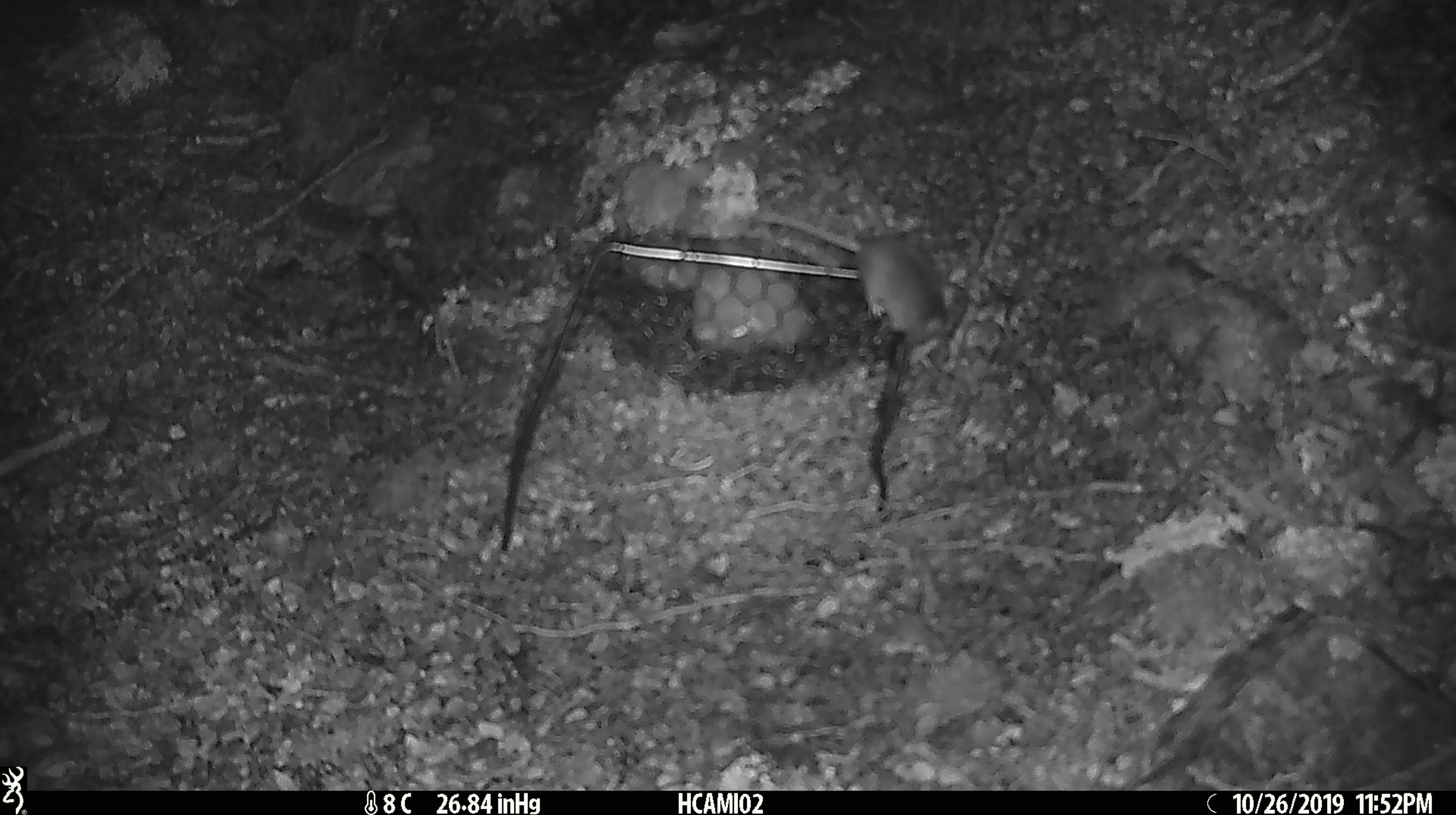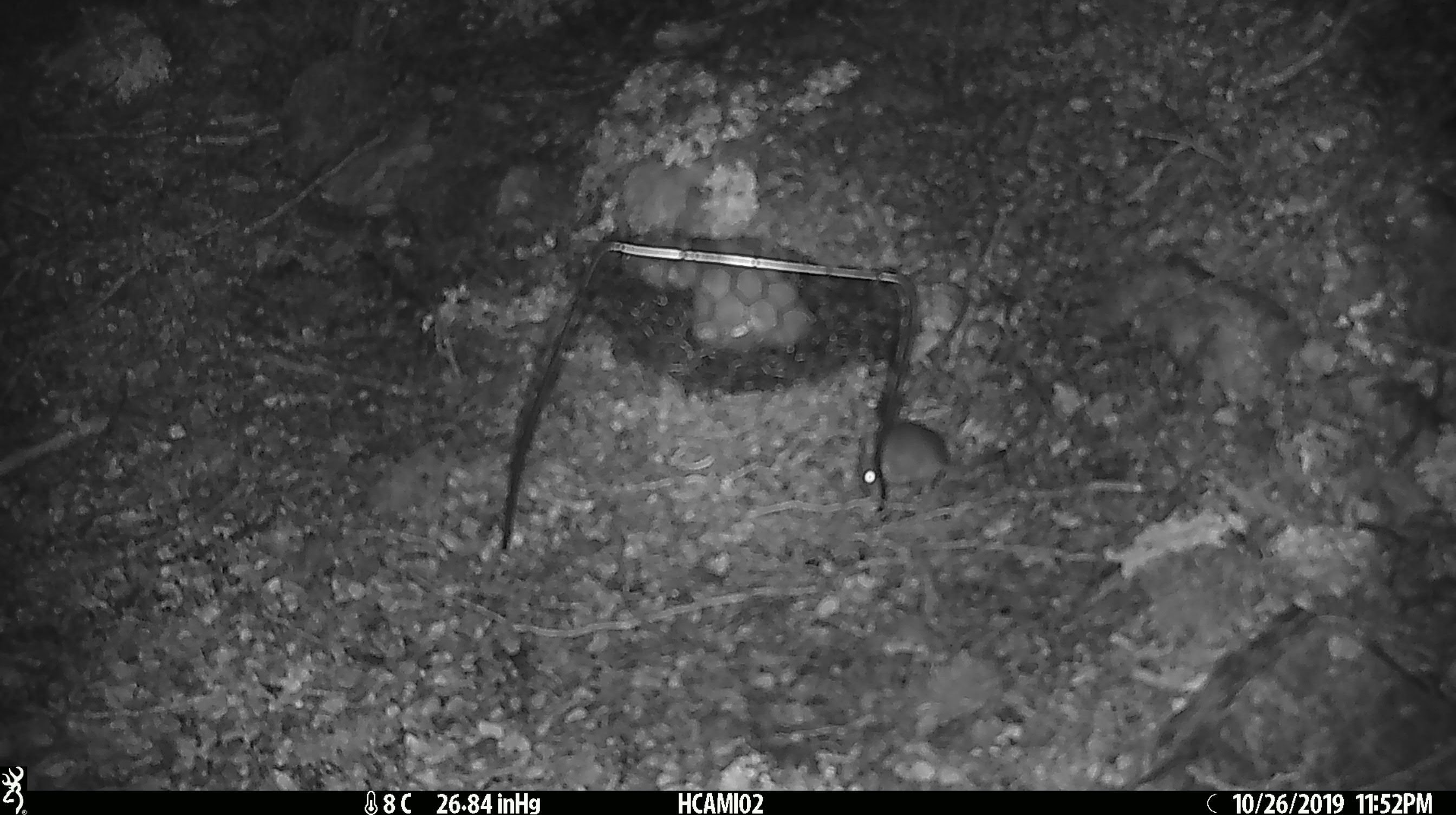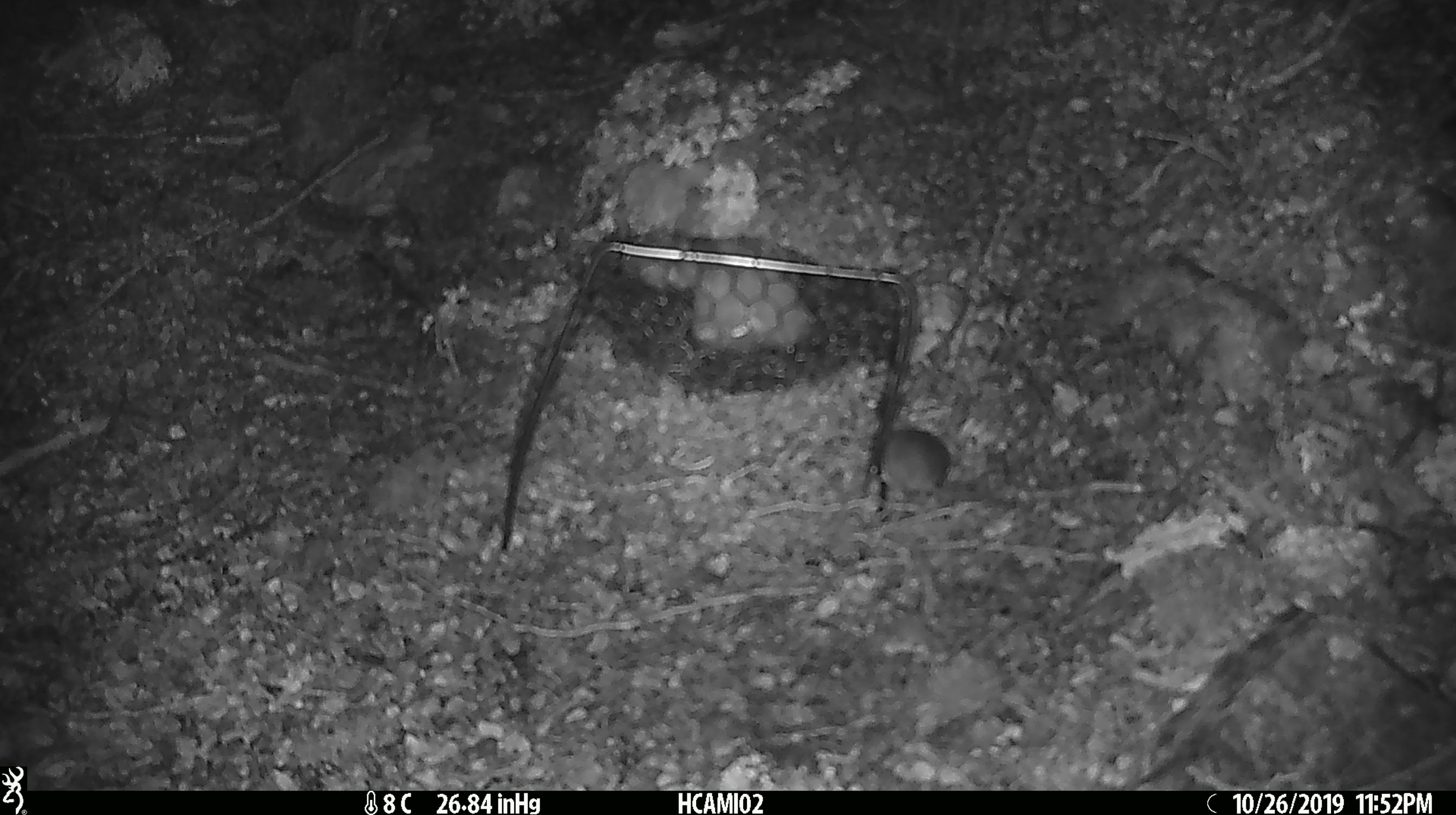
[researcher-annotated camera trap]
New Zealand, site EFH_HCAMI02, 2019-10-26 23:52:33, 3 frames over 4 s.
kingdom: Animalia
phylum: Chordata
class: Mammalia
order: Rodentia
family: Muridae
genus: Mus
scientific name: Mus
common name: mouse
Mouse (Mus).